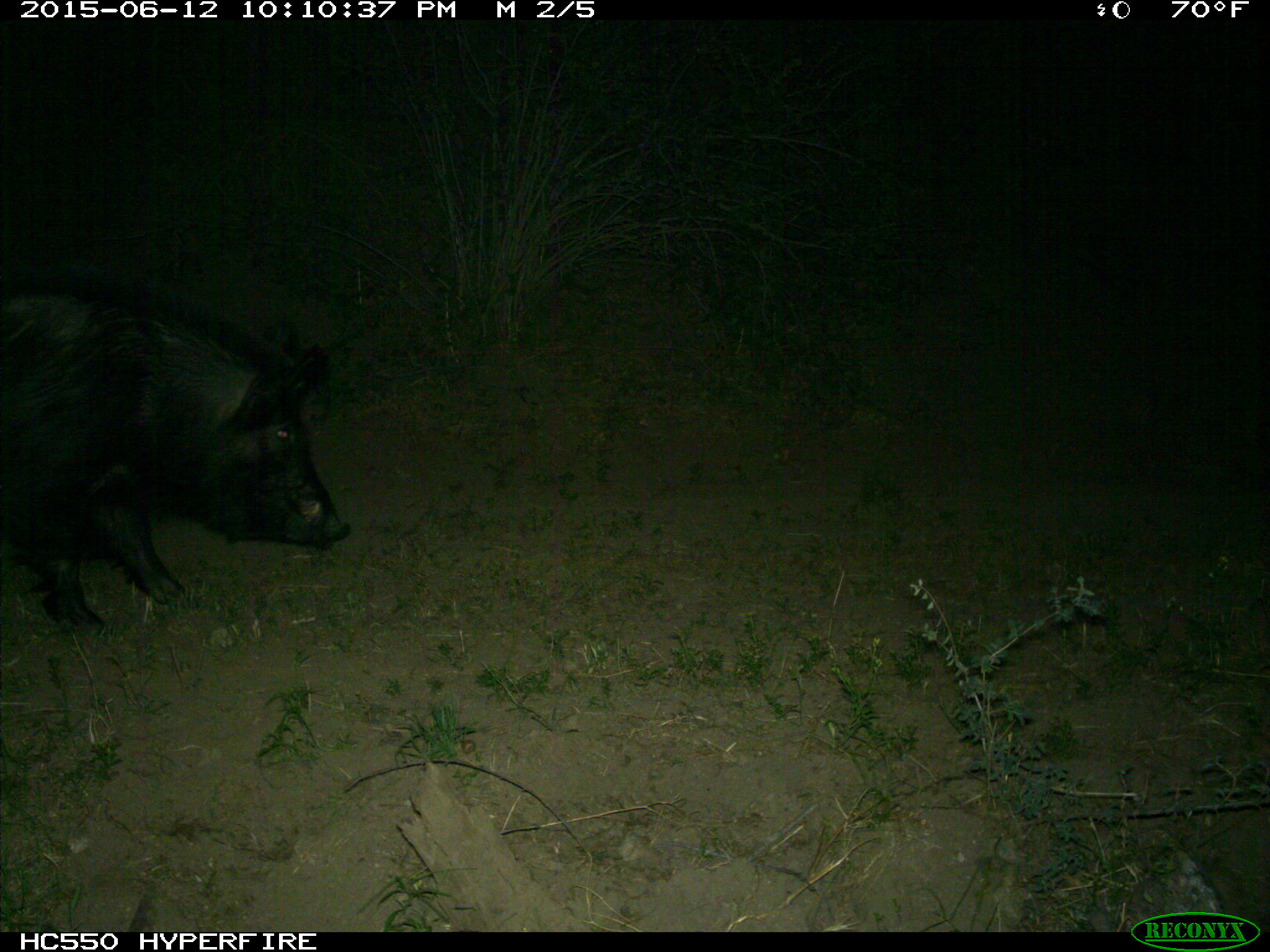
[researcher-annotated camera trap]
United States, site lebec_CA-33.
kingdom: Animalia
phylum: Chordata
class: Mammalia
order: Artiodactyla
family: Suidae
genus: Sus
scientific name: Sus scrofa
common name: wild boar